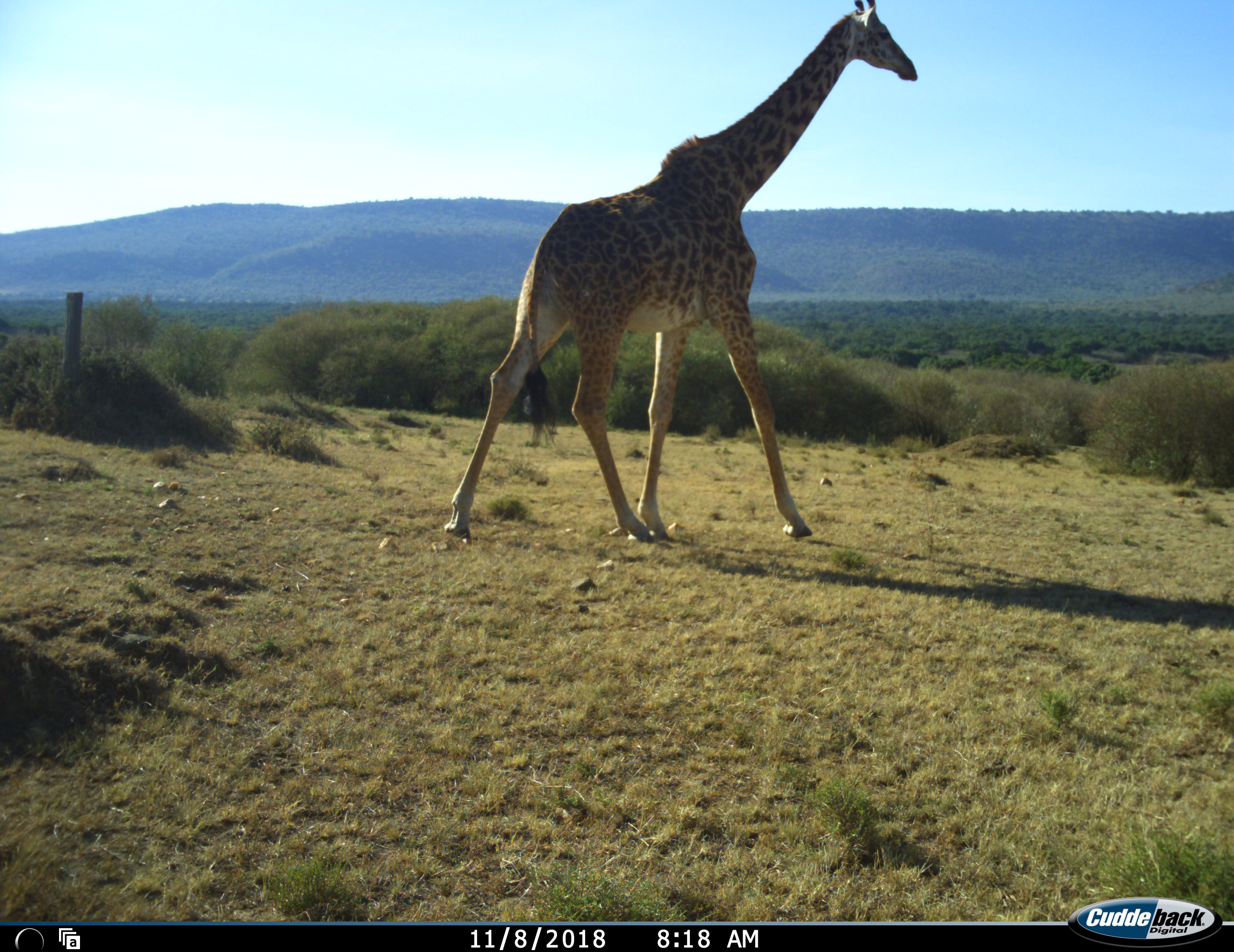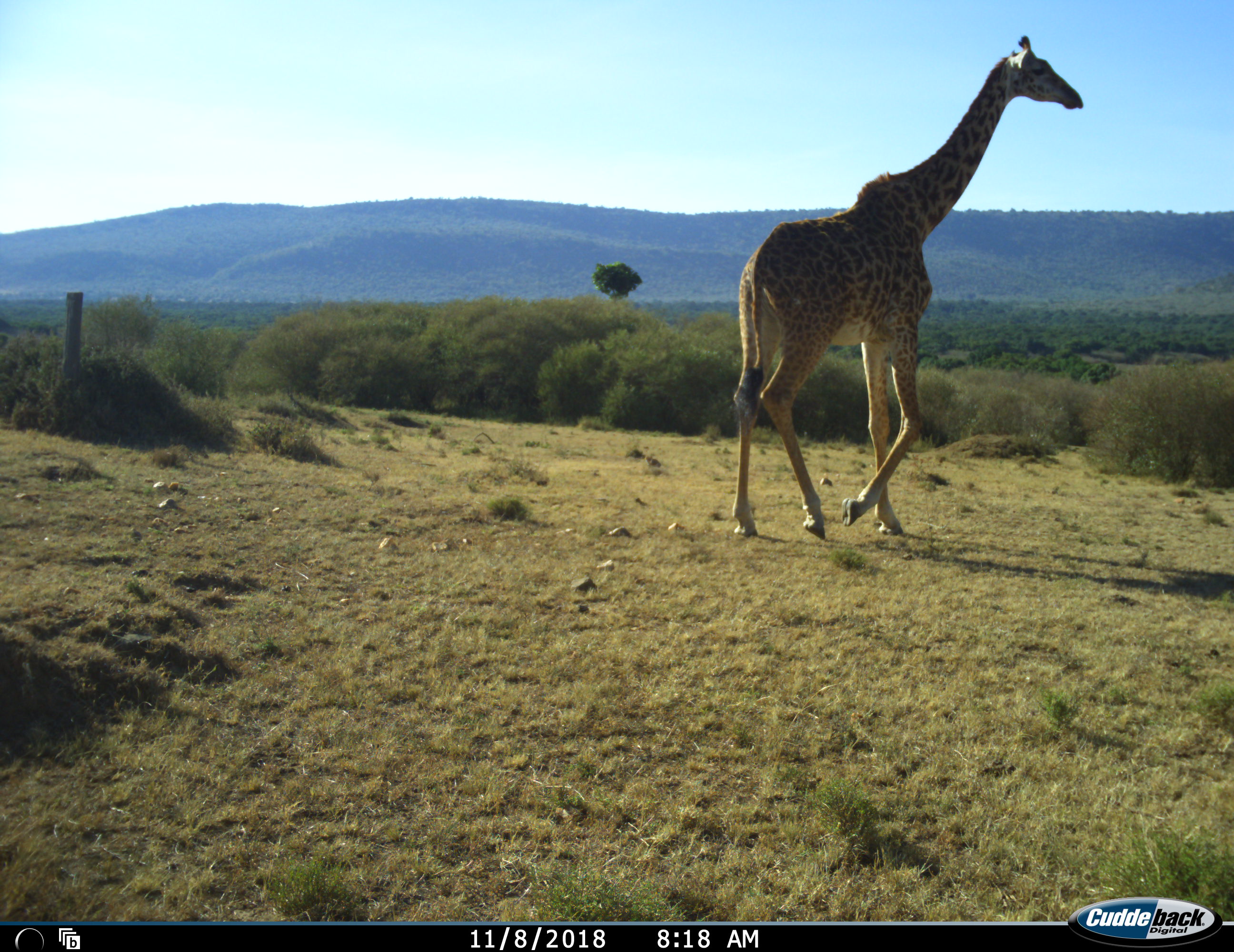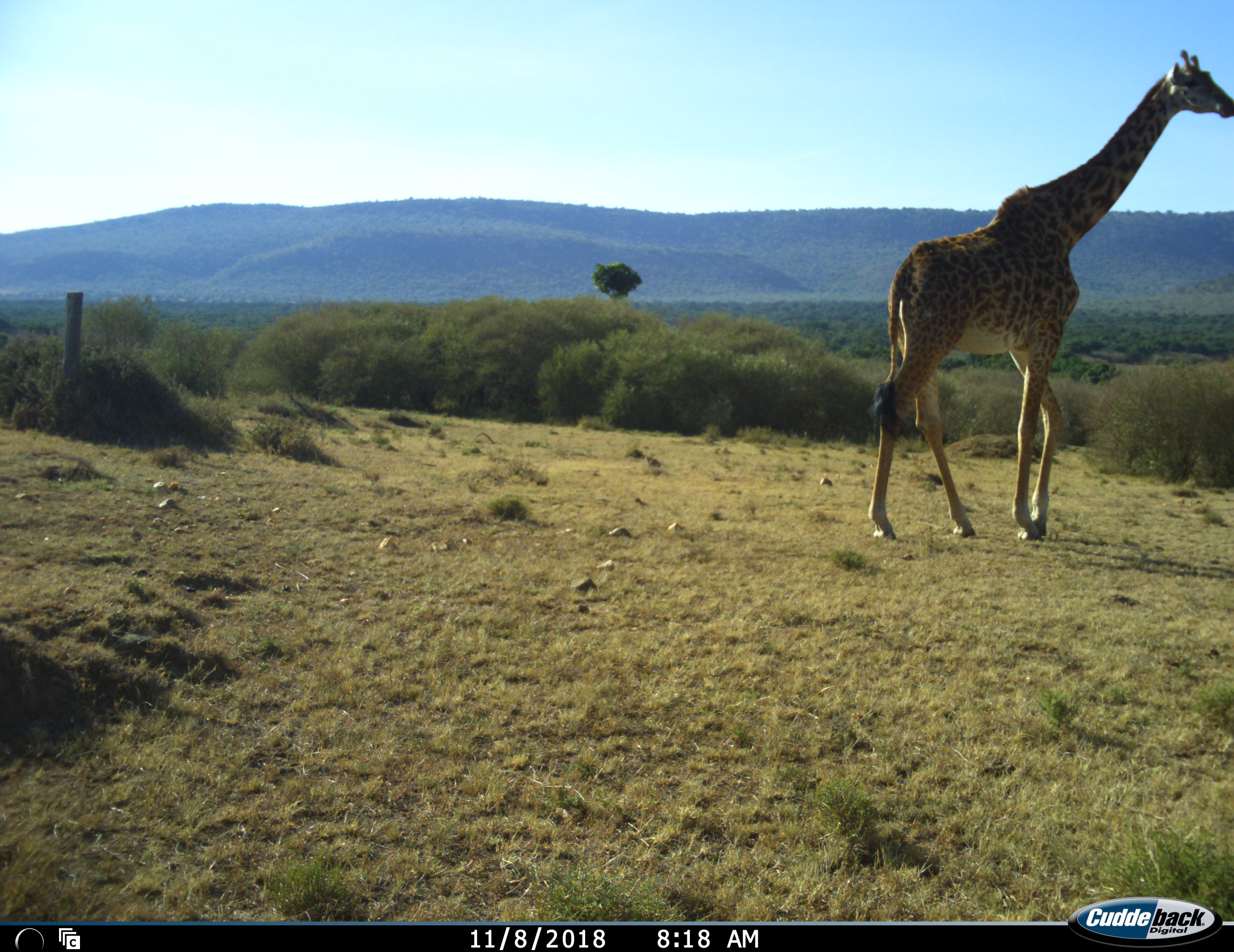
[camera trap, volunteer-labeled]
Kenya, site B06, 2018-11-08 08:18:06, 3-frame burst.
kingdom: Animalia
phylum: Chordata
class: Mammalia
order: Artiodactyla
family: Giraffidae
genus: Giraffa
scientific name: Giraffa camelopardalis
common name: giraffe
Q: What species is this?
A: Giraffe (Giraffa camelopardalis).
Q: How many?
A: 1.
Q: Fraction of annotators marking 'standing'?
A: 10%.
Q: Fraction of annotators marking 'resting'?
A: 0%.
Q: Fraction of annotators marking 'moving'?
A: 100%.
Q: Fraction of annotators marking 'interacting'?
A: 0%.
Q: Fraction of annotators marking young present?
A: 0%.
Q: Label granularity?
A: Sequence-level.